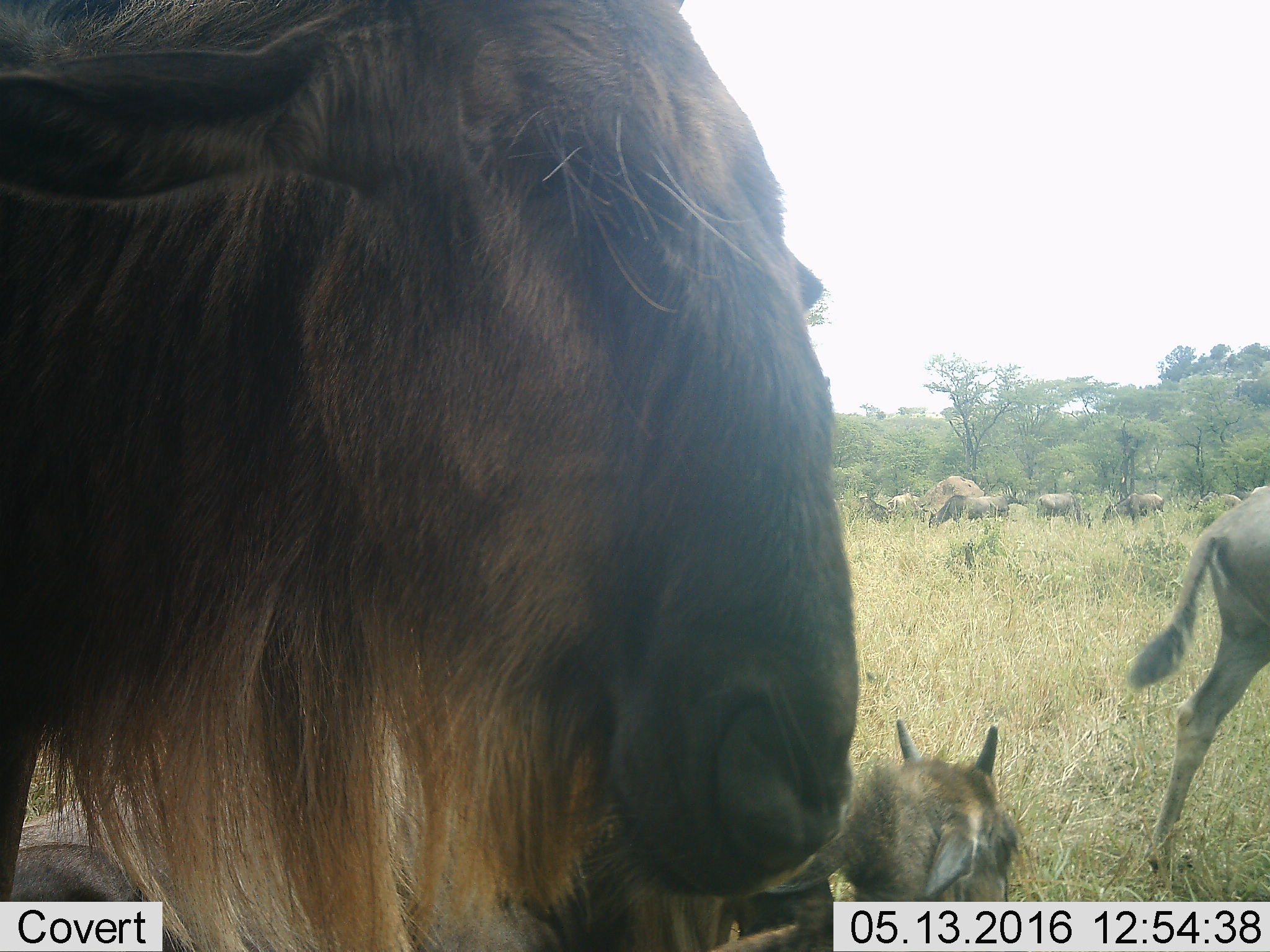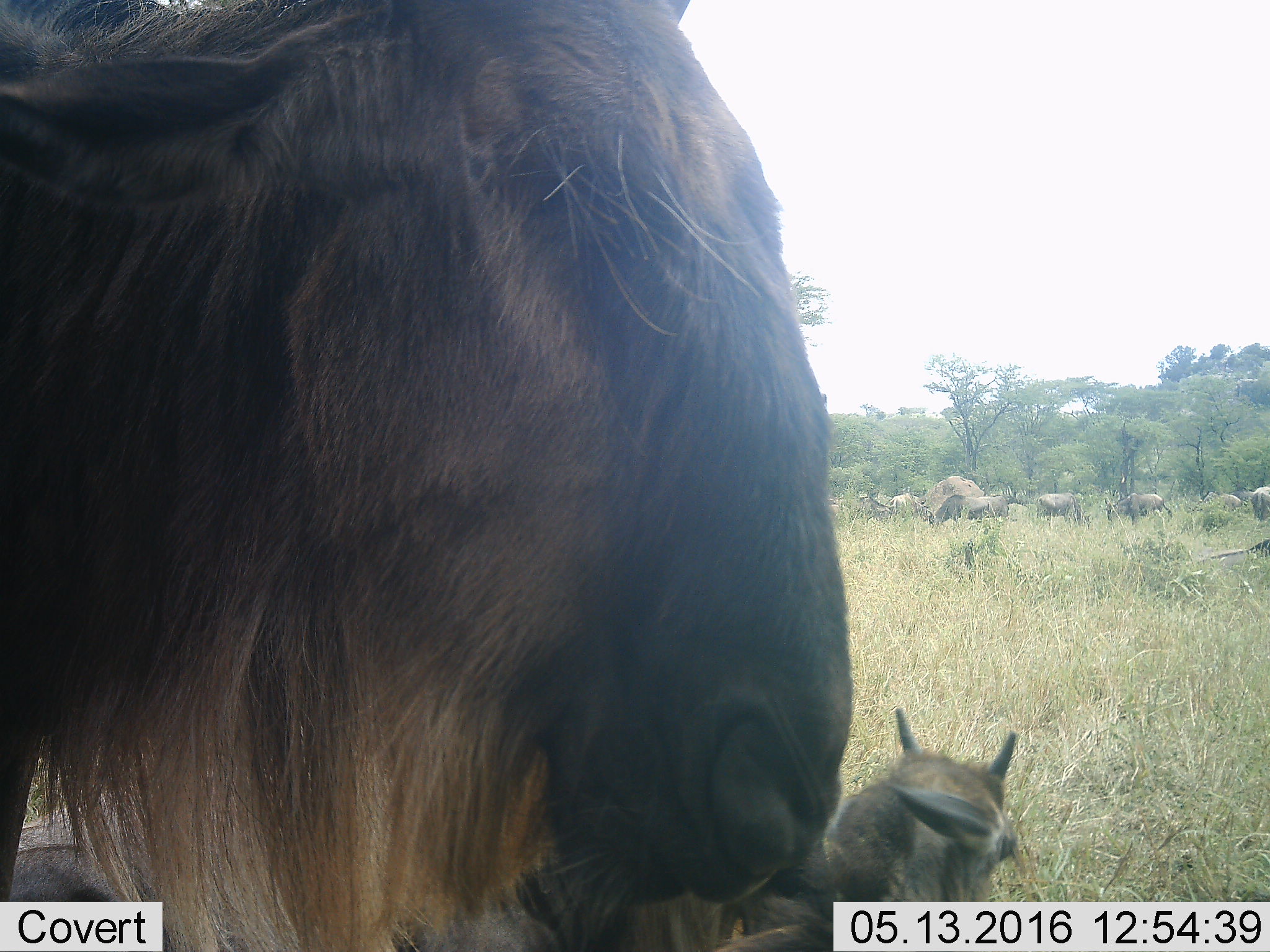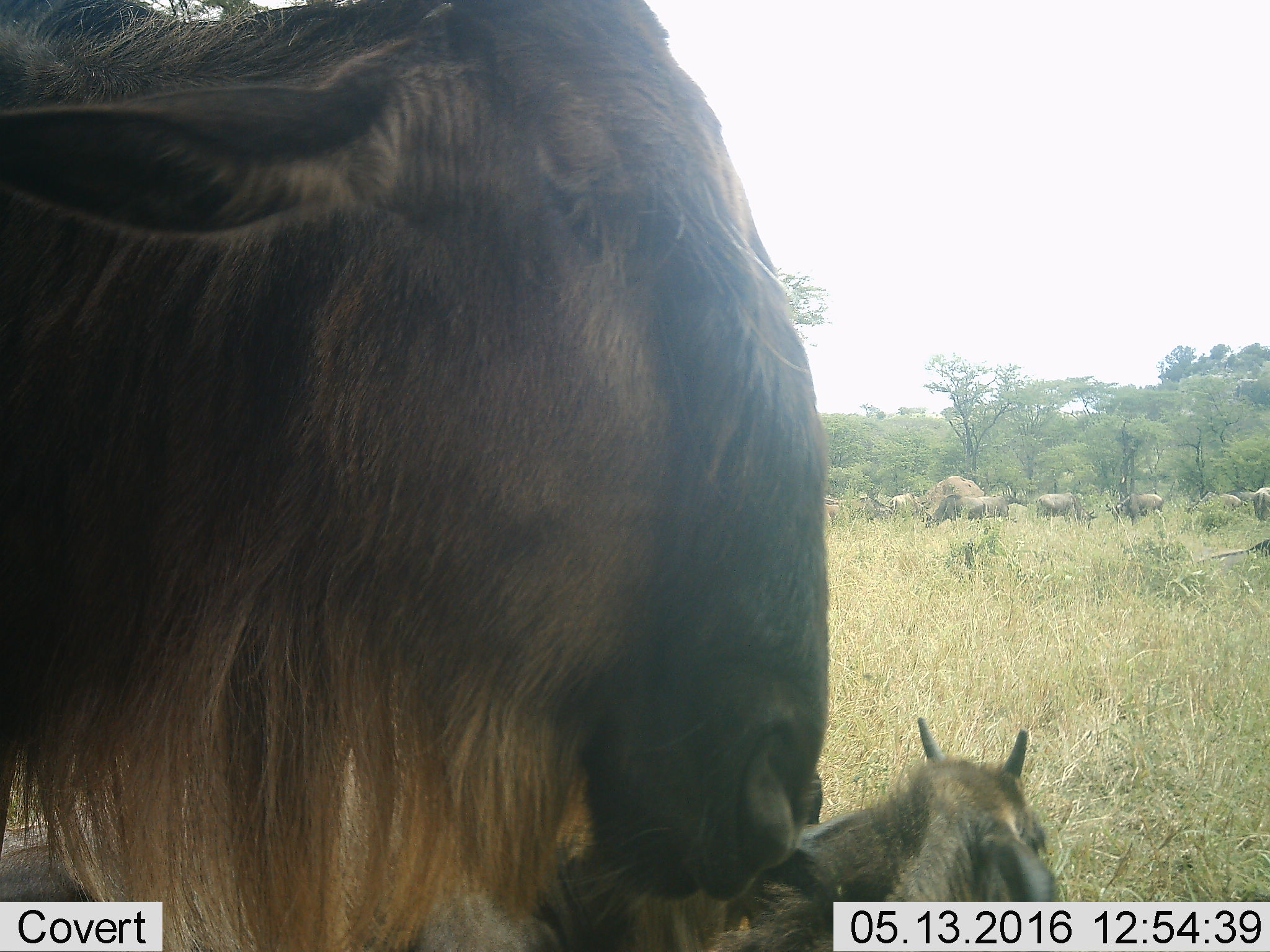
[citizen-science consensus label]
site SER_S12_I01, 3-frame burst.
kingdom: Animalia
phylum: Chordata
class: Mammalia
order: Artiodactyla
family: Bovidae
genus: Connochaetes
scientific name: Connochaetes taurinus taurinus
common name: blue wildebeest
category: wildebeestblue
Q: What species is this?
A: Wildebeestblue (blue wildebeest) (Connochaetes taurinus taurinus).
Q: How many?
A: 11-50.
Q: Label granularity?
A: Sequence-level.